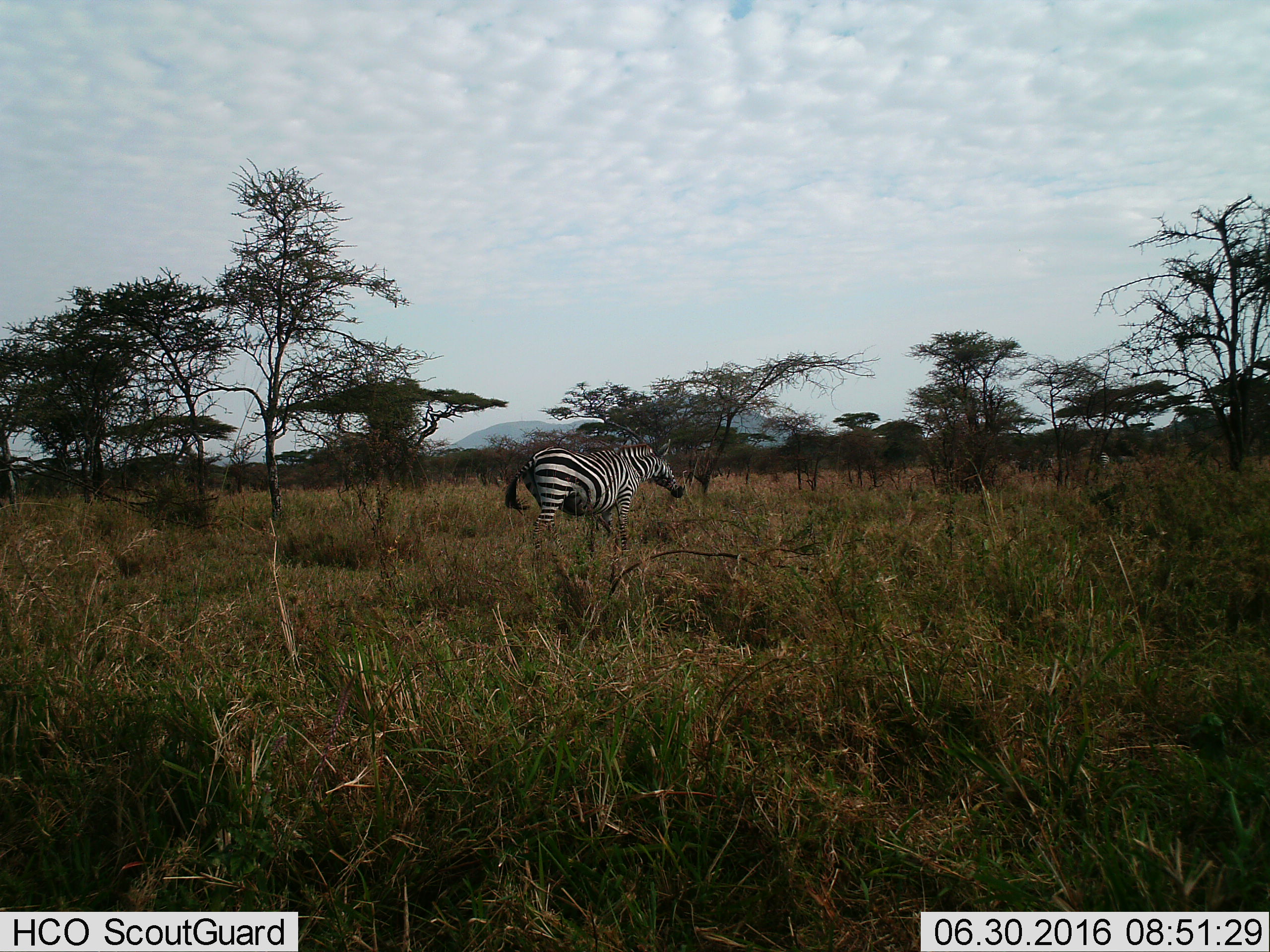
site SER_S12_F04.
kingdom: Animalia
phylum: Chordata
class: Mammalia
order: Perissodactyla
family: Equidae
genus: Equus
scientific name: Equus quagga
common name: plains zebra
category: zebraplains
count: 1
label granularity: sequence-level